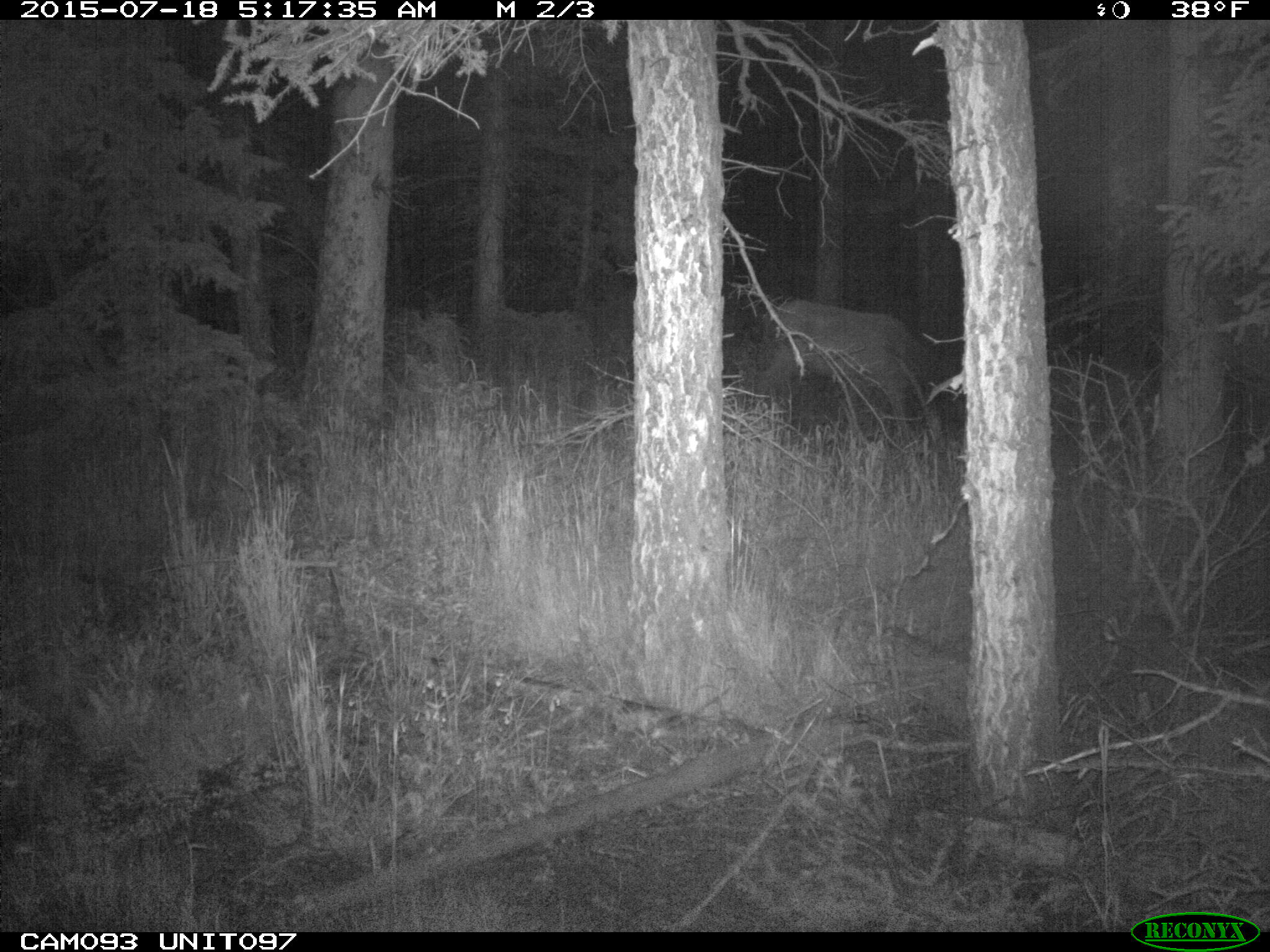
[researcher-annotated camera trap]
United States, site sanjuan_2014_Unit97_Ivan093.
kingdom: Animalia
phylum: Chordata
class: Mammalia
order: Artiodactyla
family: Cervidae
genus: Cervus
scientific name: Cervus elaphus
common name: red deer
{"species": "Cervus elaphus (red deer)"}